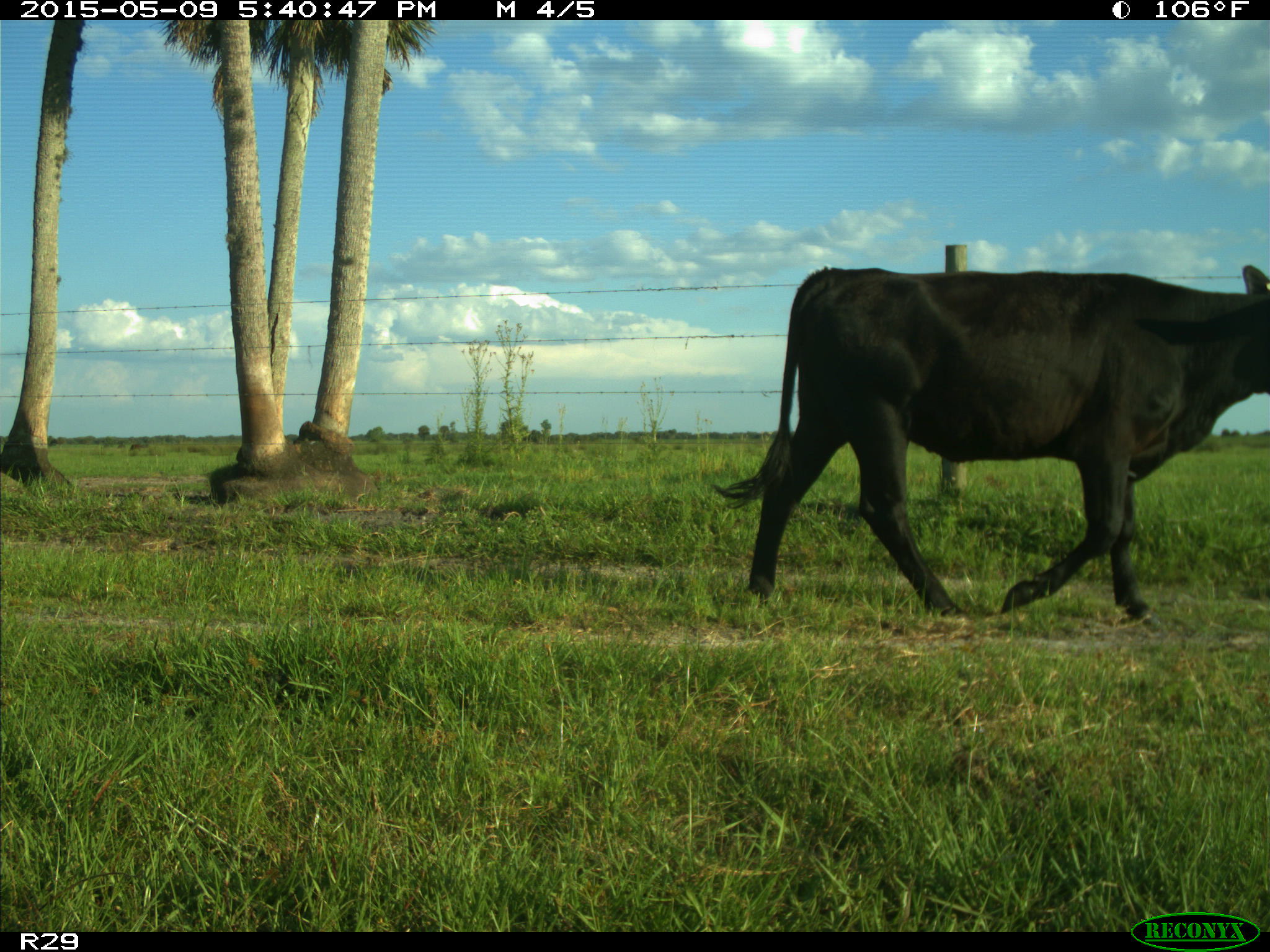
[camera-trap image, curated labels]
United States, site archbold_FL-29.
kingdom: Animalia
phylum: Chordata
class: Mammalia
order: Artiodactyla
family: Bovidae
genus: Bos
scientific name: Bos taurus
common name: domestic cow